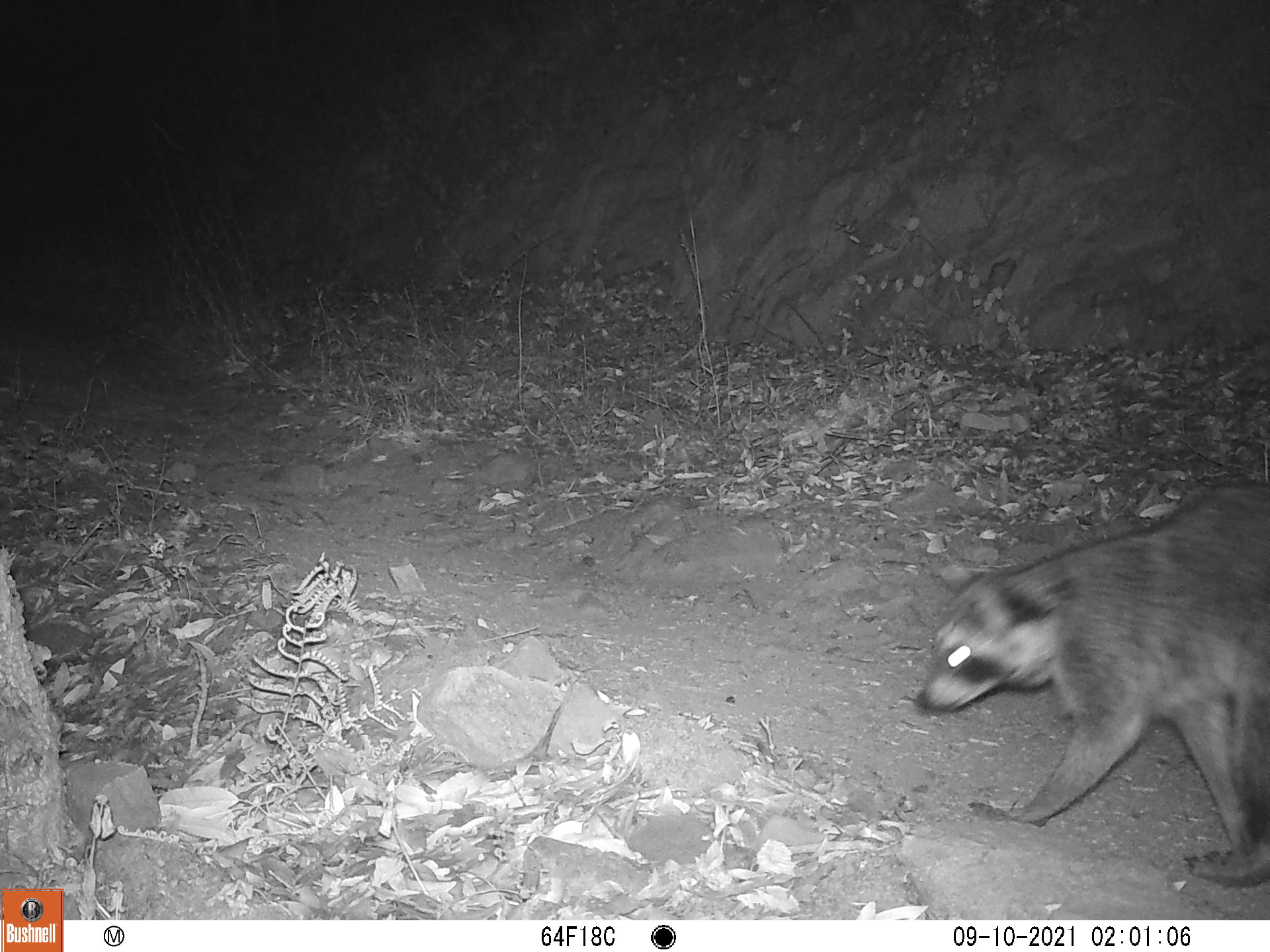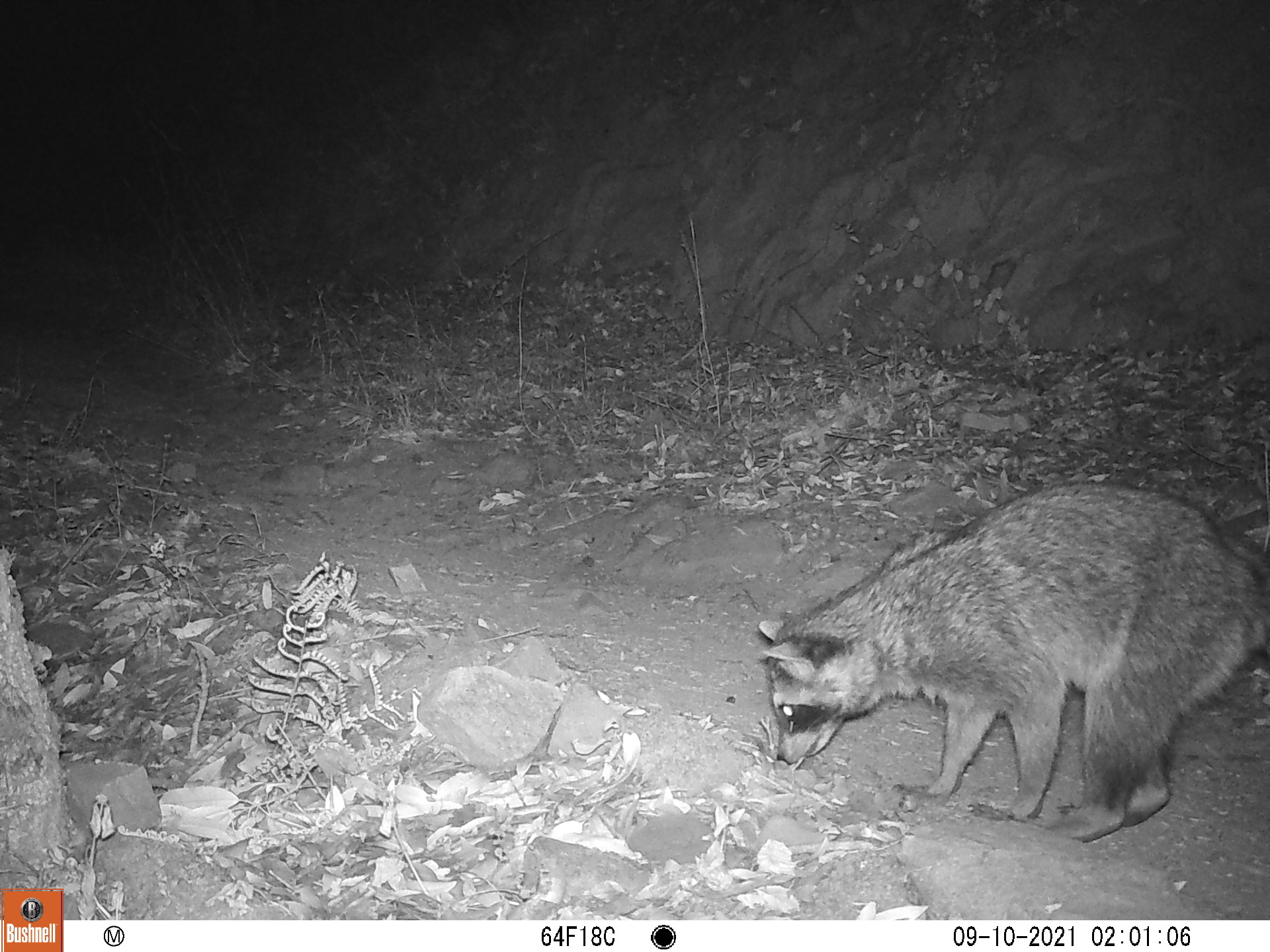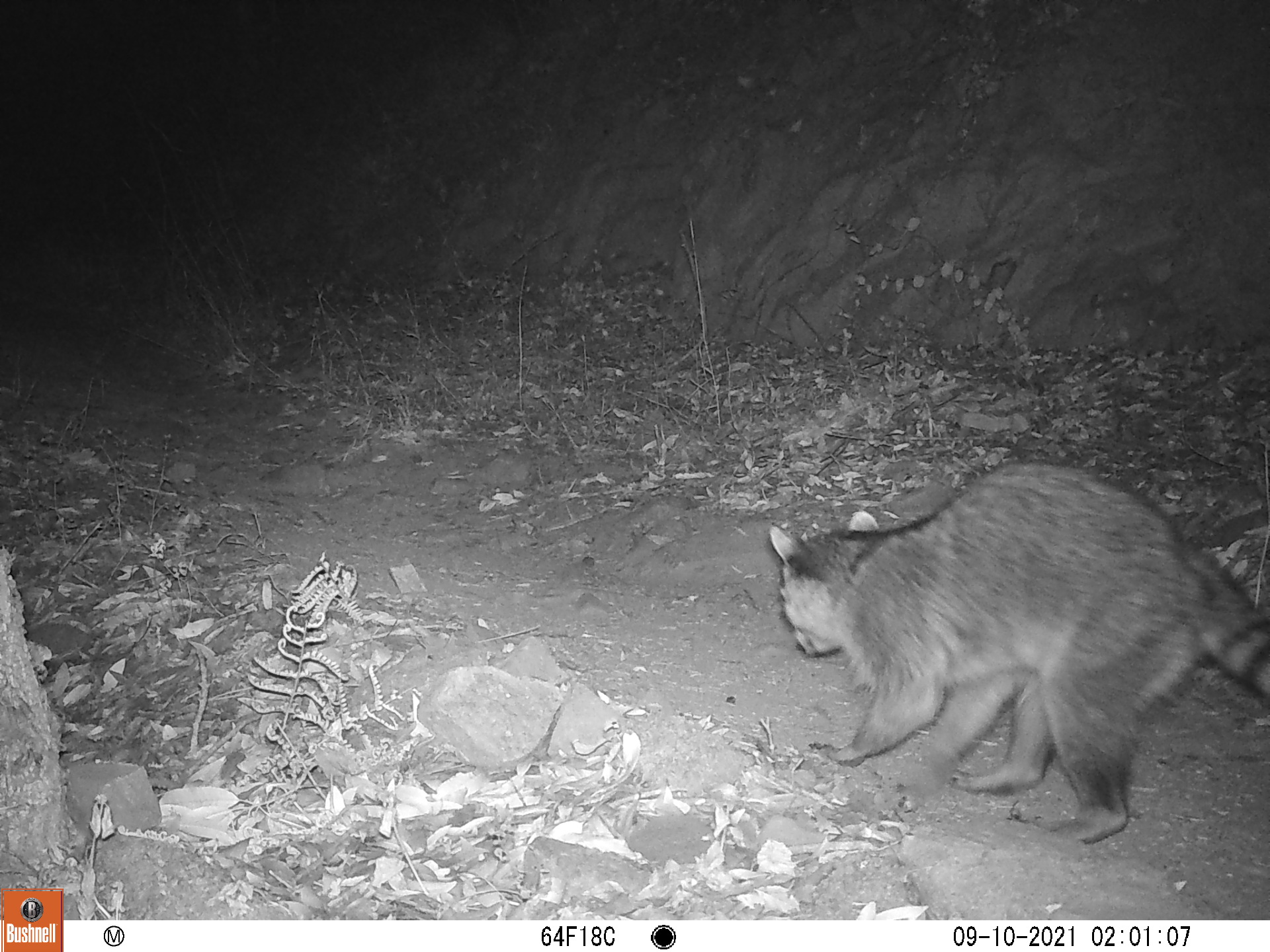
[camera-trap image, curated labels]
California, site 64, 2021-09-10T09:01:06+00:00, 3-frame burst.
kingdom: Animalia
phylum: Chordata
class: Mammalia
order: Carnivora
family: Procyonidae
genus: Procyon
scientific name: Procyon lotor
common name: raccoon